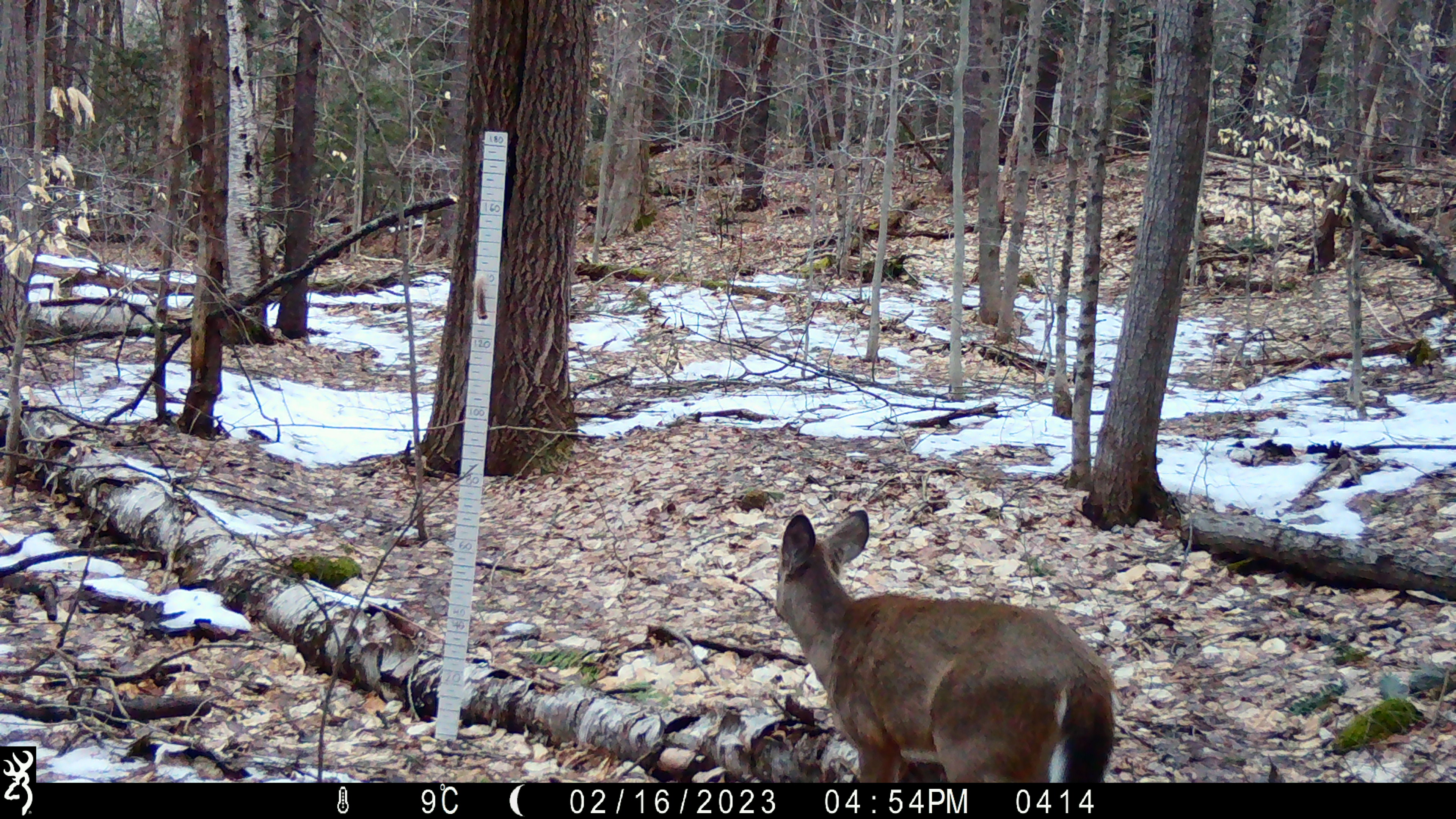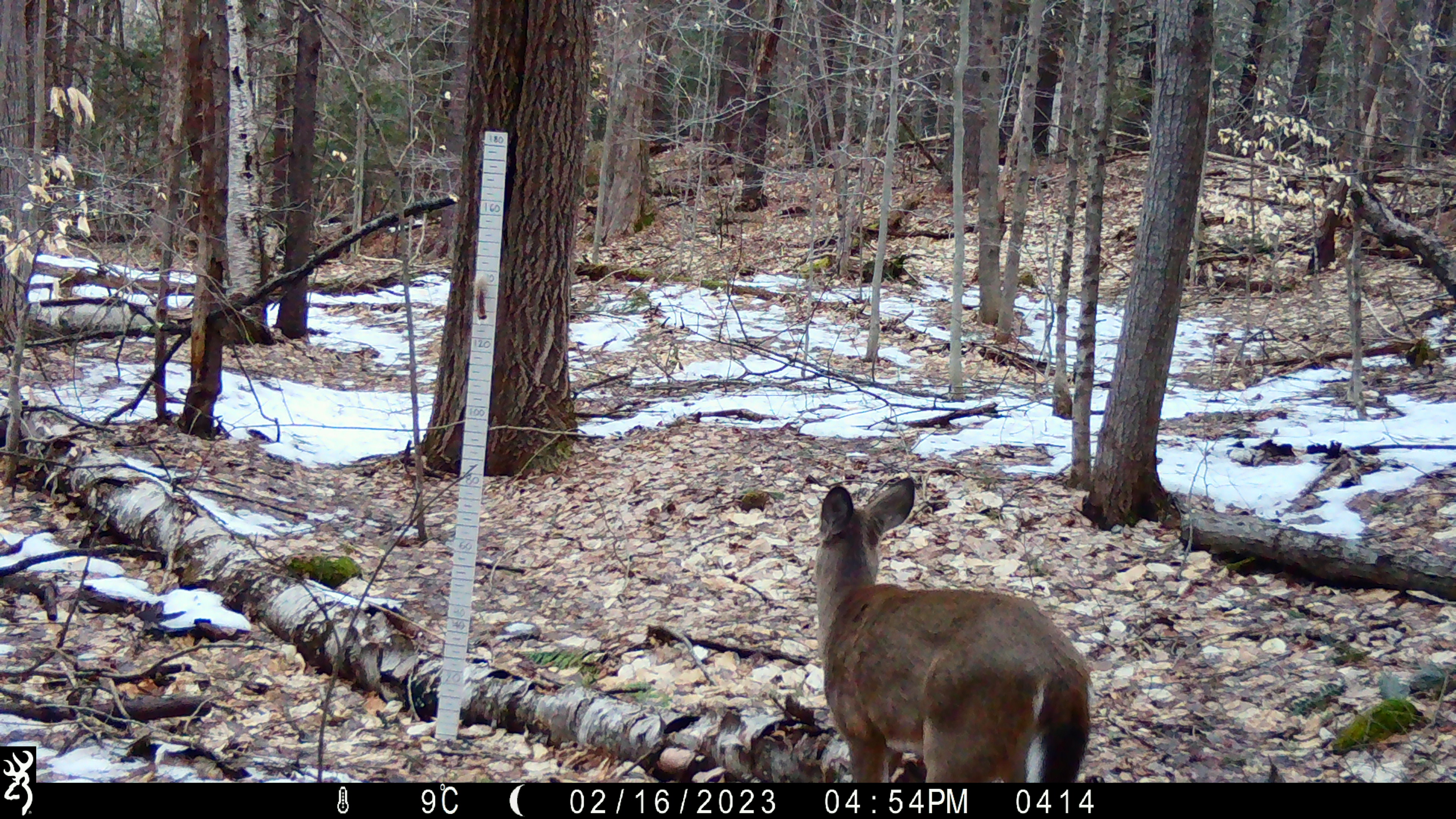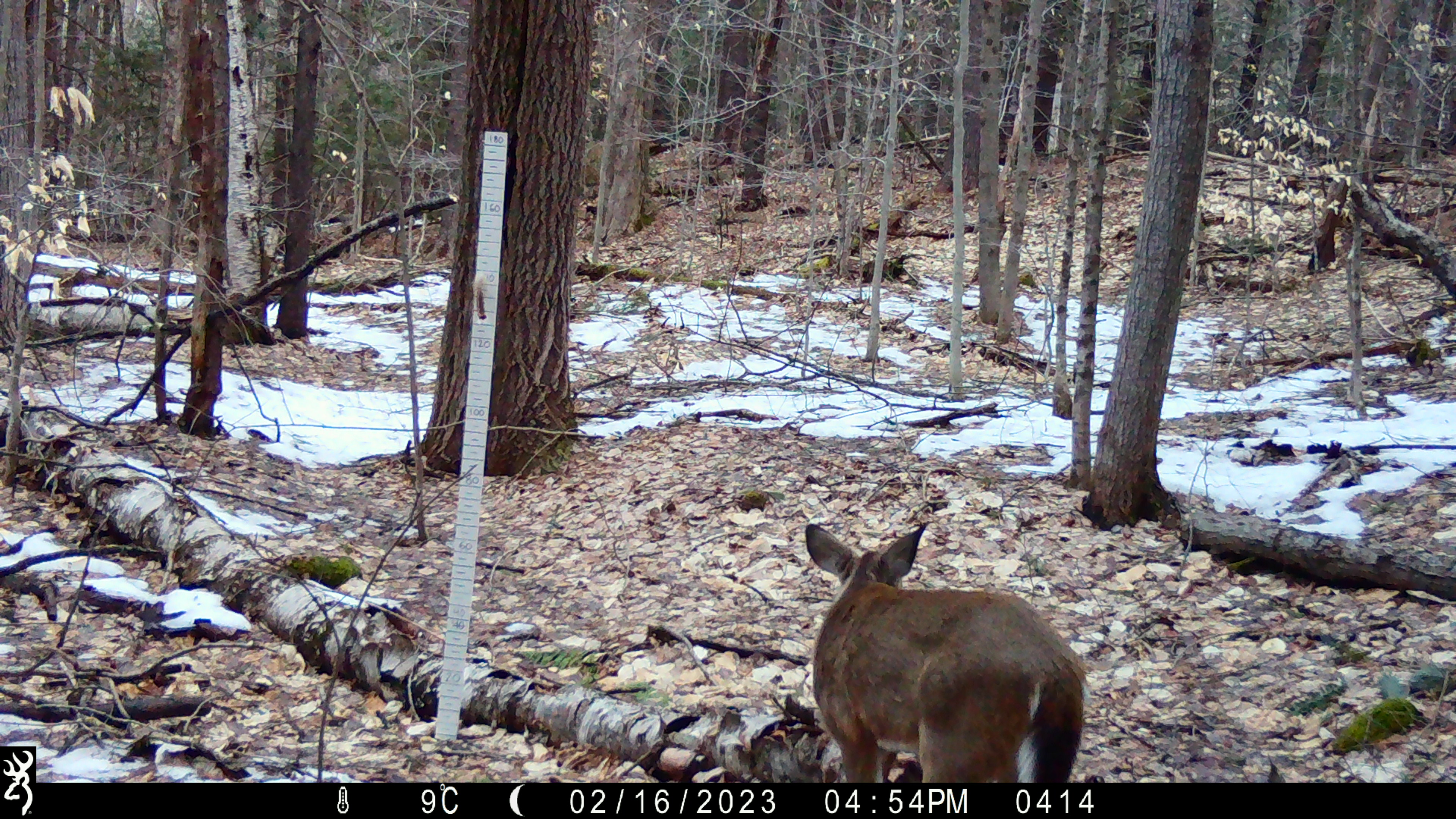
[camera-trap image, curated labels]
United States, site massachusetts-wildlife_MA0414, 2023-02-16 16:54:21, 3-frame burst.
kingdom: Animalia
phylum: Chordata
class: Mammalia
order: Artiodactyla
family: Cervidae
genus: Odocoileus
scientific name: Odocoileus virginianus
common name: white-tailed deer